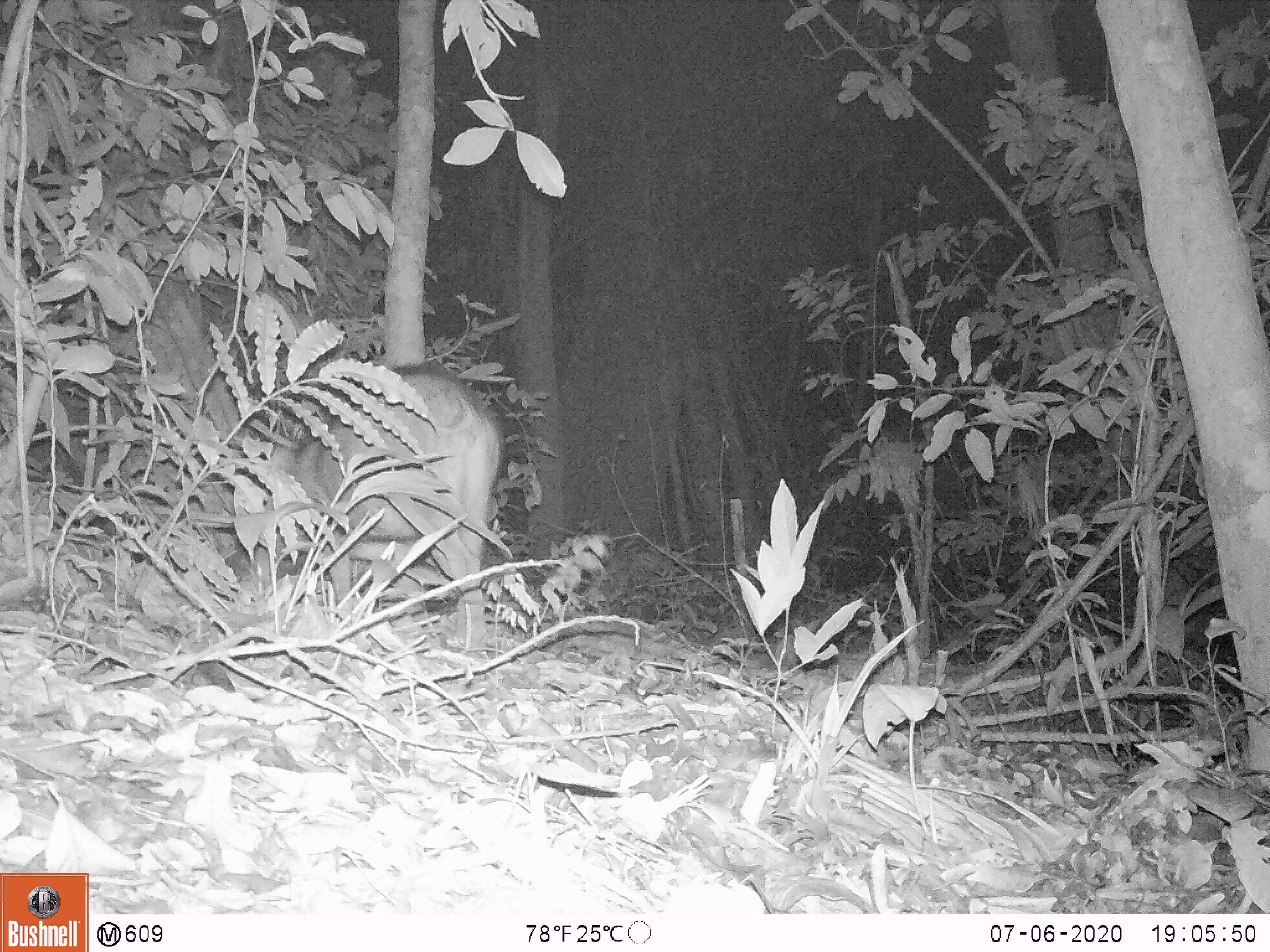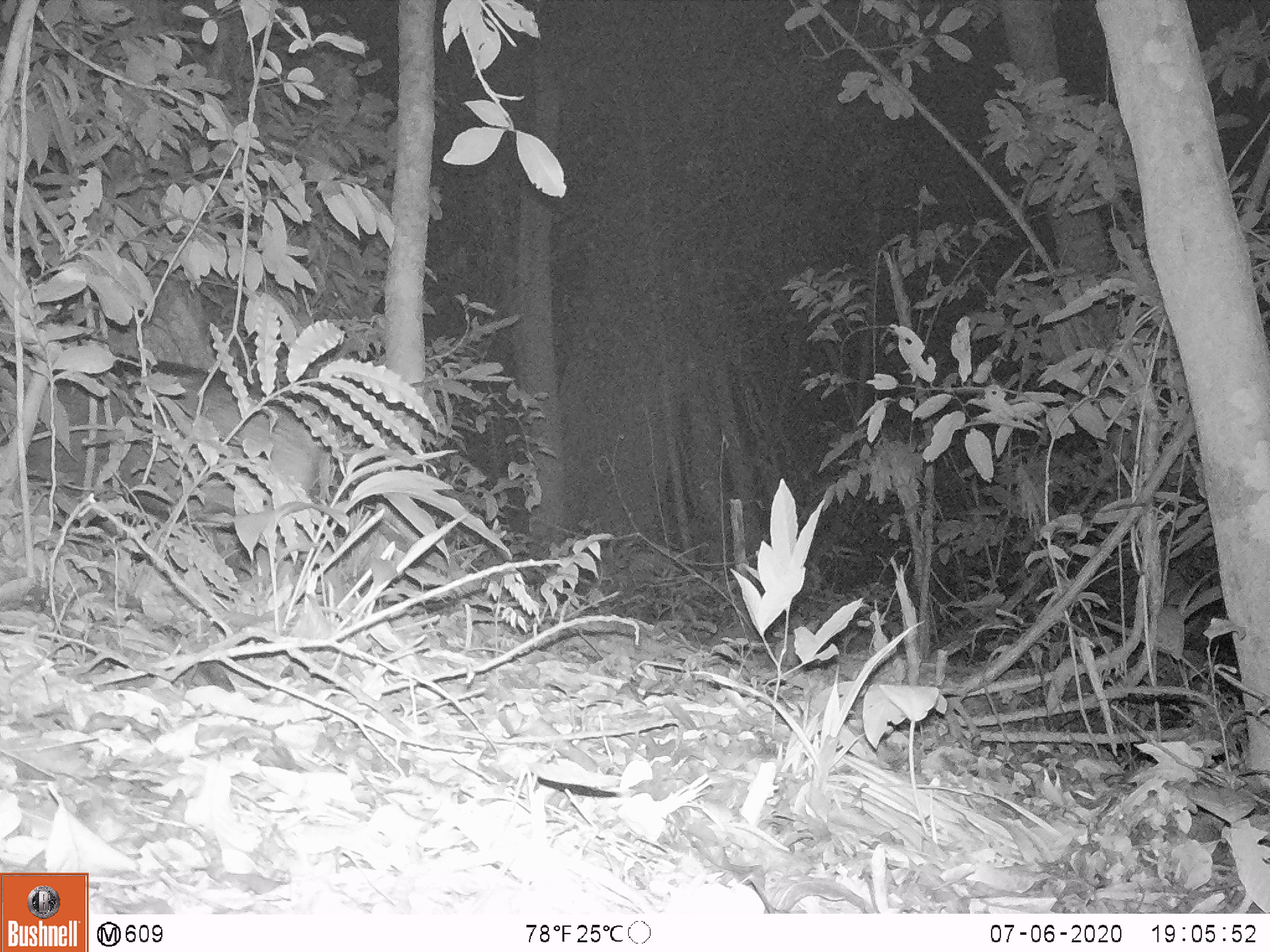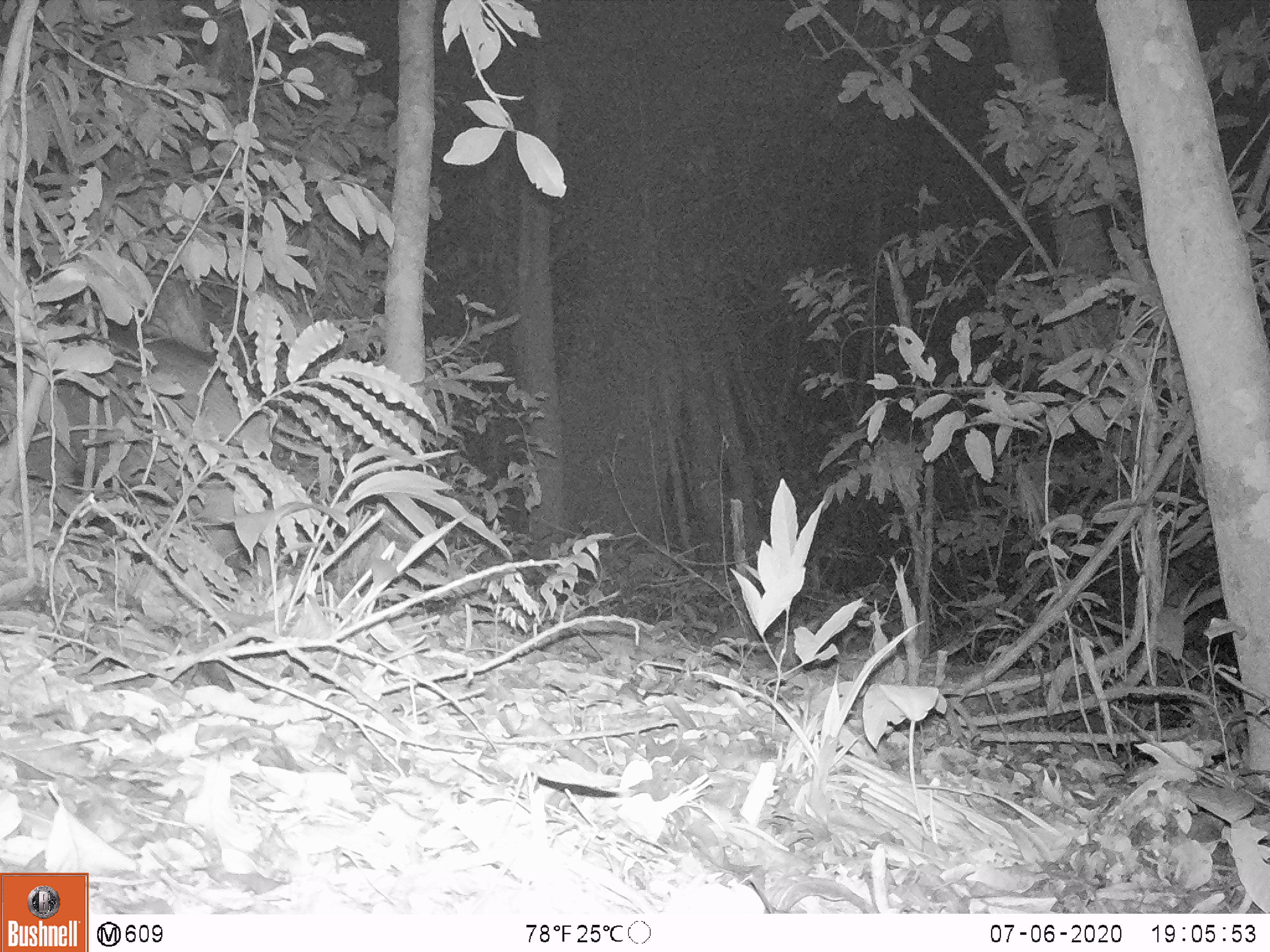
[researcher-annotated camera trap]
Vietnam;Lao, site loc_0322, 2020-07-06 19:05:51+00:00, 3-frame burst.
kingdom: Animalia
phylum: Chordata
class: Mammalia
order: Artiodactyla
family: Suidae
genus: Sus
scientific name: Sus scrofa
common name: eurasian wild pig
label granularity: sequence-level